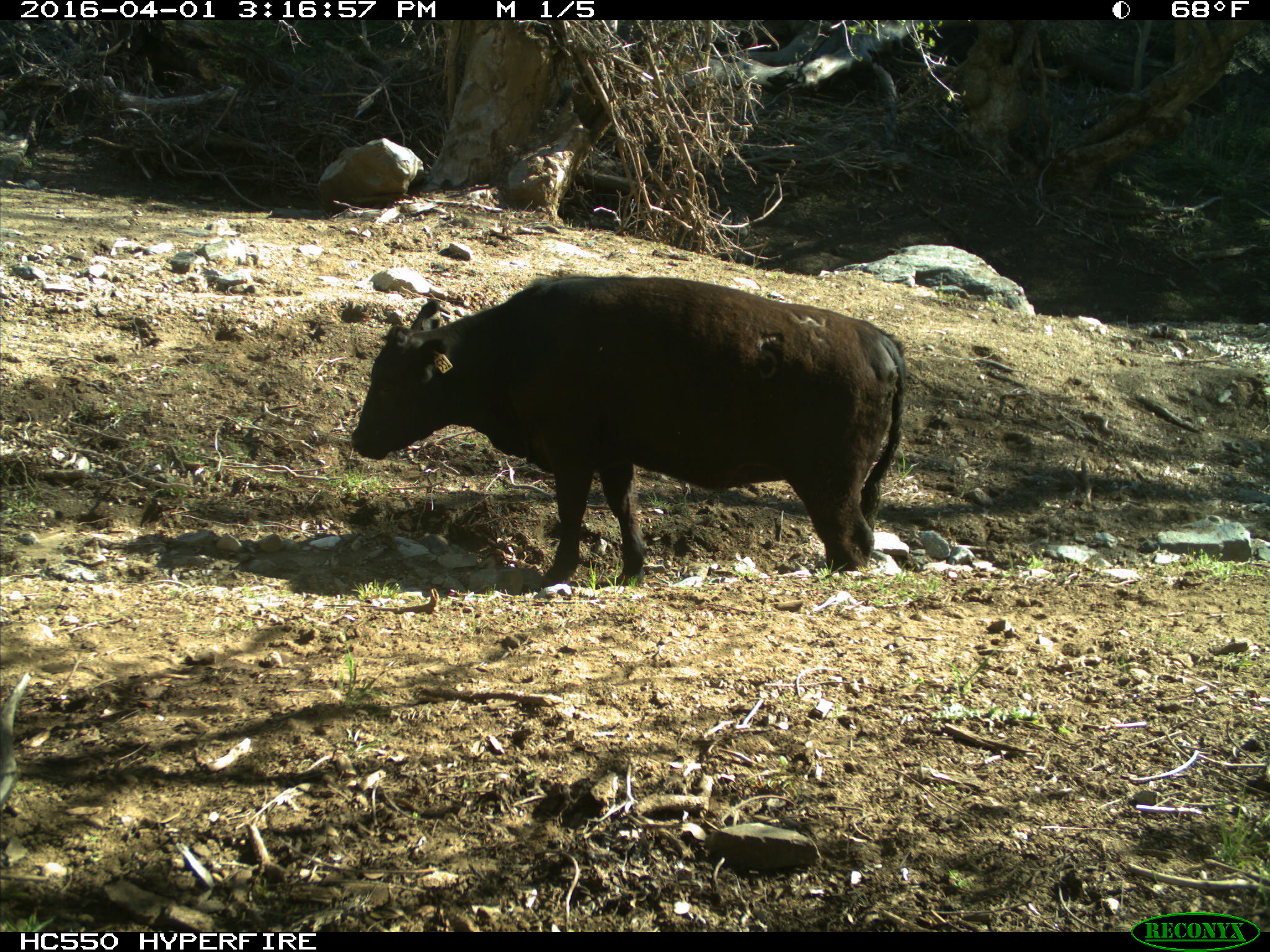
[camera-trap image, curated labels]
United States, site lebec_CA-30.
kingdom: Animalia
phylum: Chordata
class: Mammalia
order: Artiodactyla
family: Bovidae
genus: Bos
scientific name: Bos taurus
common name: domestic cow